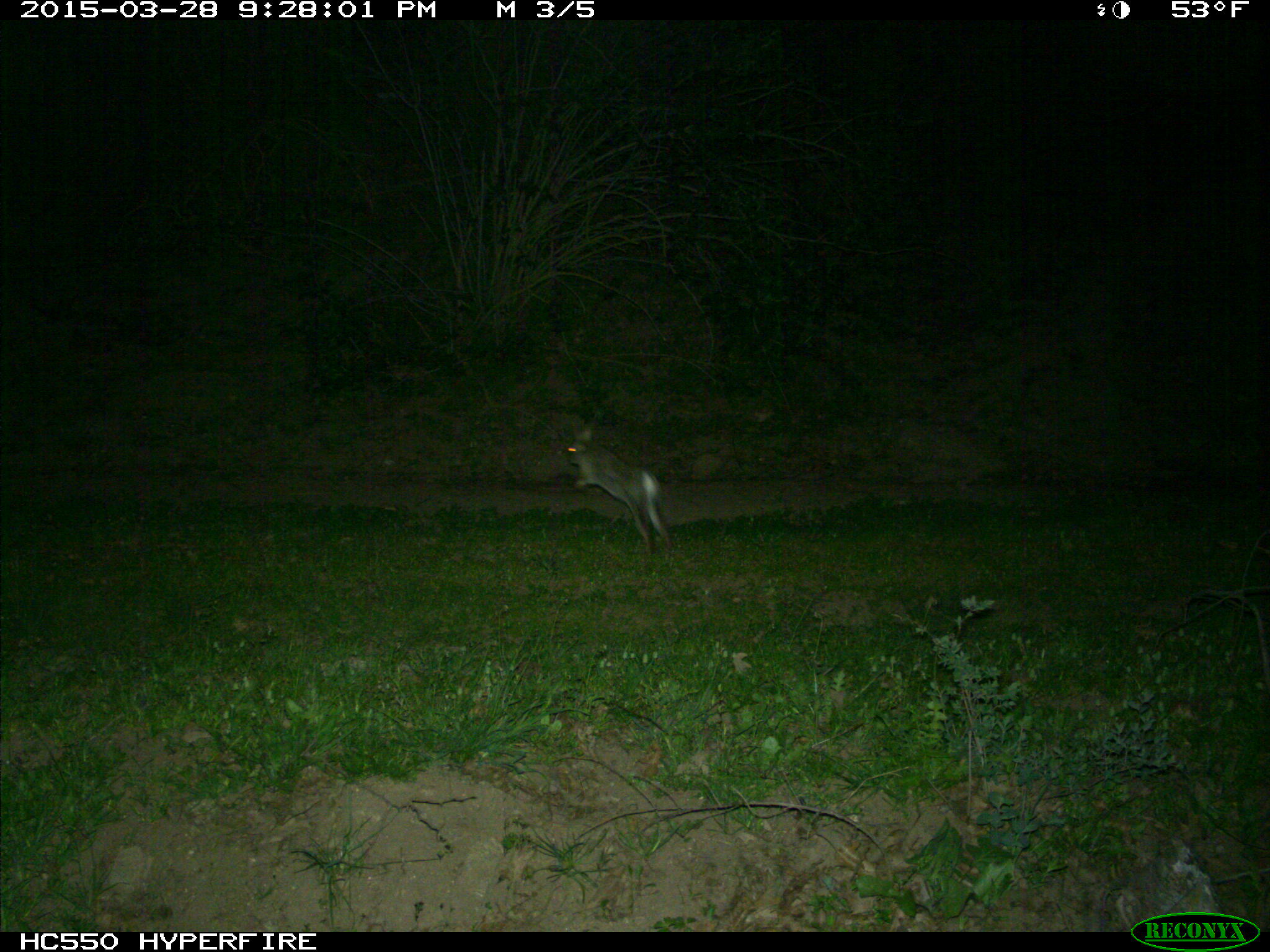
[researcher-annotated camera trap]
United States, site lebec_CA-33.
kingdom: Animalia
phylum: Chordata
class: Mammalia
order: Lagomorpha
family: Leporidae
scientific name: Leporidae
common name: rabbits and hares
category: unidentified rabbit